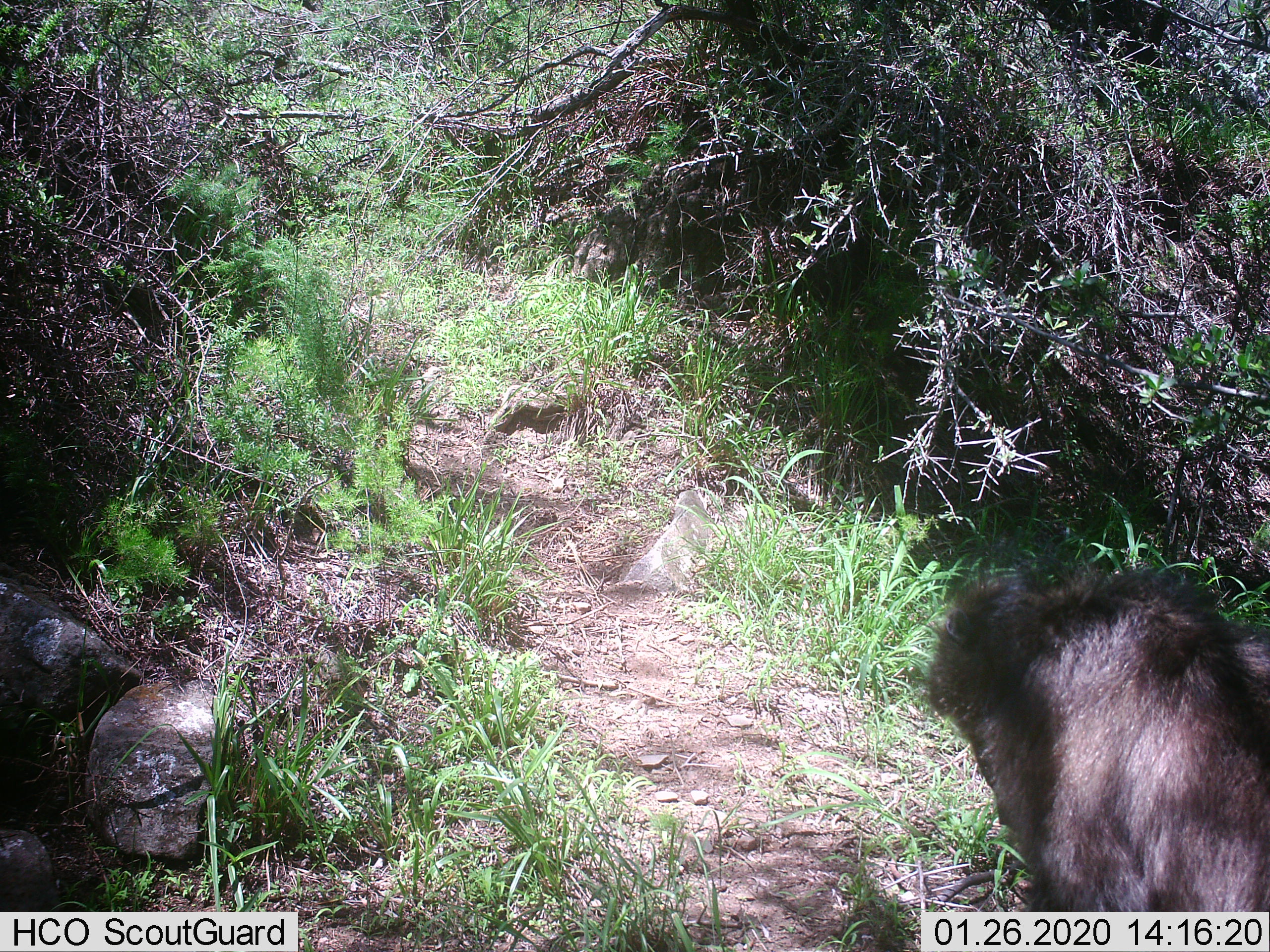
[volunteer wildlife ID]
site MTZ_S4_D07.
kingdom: Animalia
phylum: Chordata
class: Mammalia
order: Primates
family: Cercopithecidae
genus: Papio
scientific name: Papio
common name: baboon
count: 1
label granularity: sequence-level